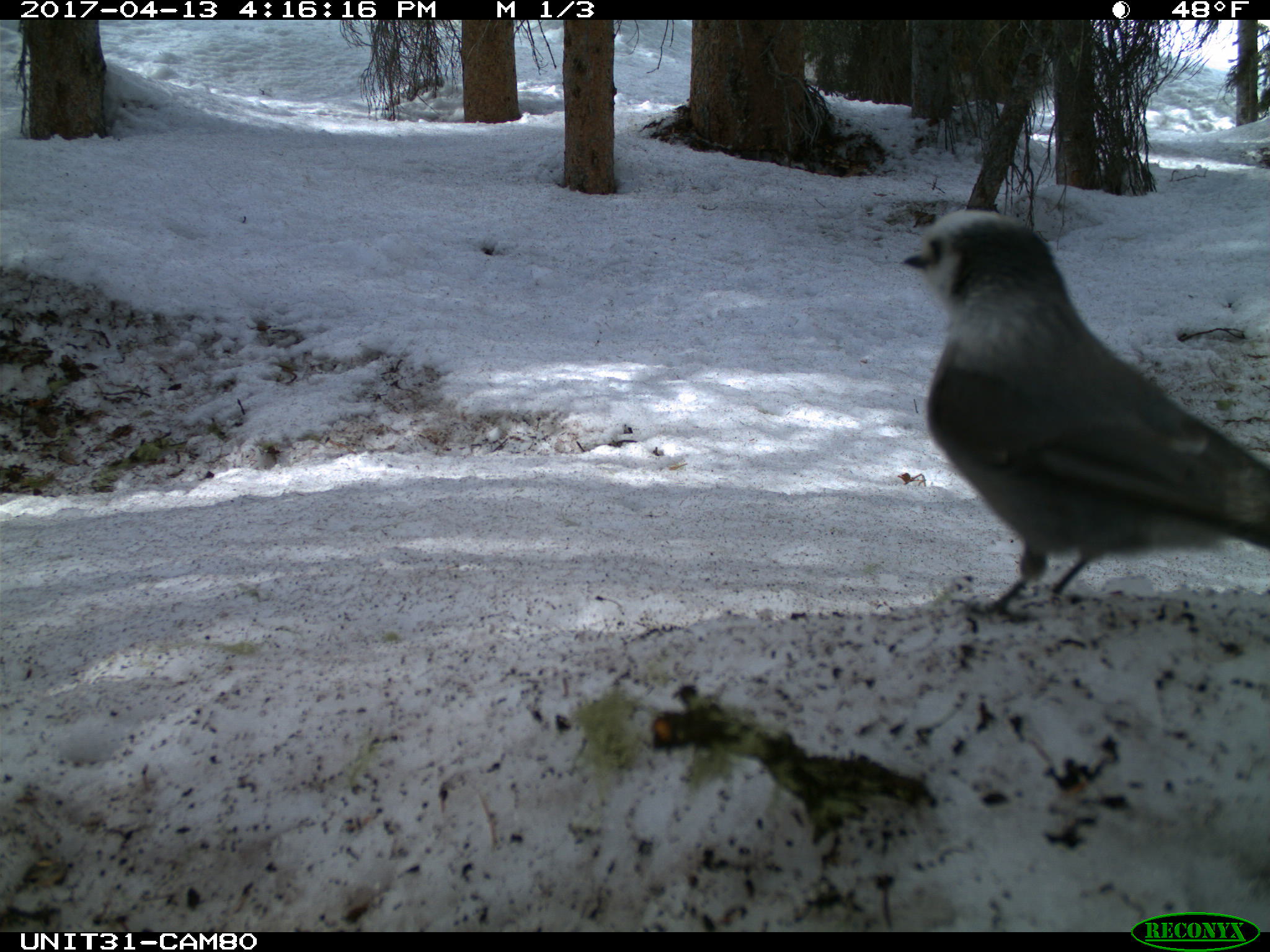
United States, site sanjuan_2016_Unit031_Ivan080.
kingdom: Animalia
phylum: Chordata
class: Aves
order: Passeriformes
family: Corvidae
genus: Perisoreus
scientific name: Perisoreus canadensis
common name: canada jay